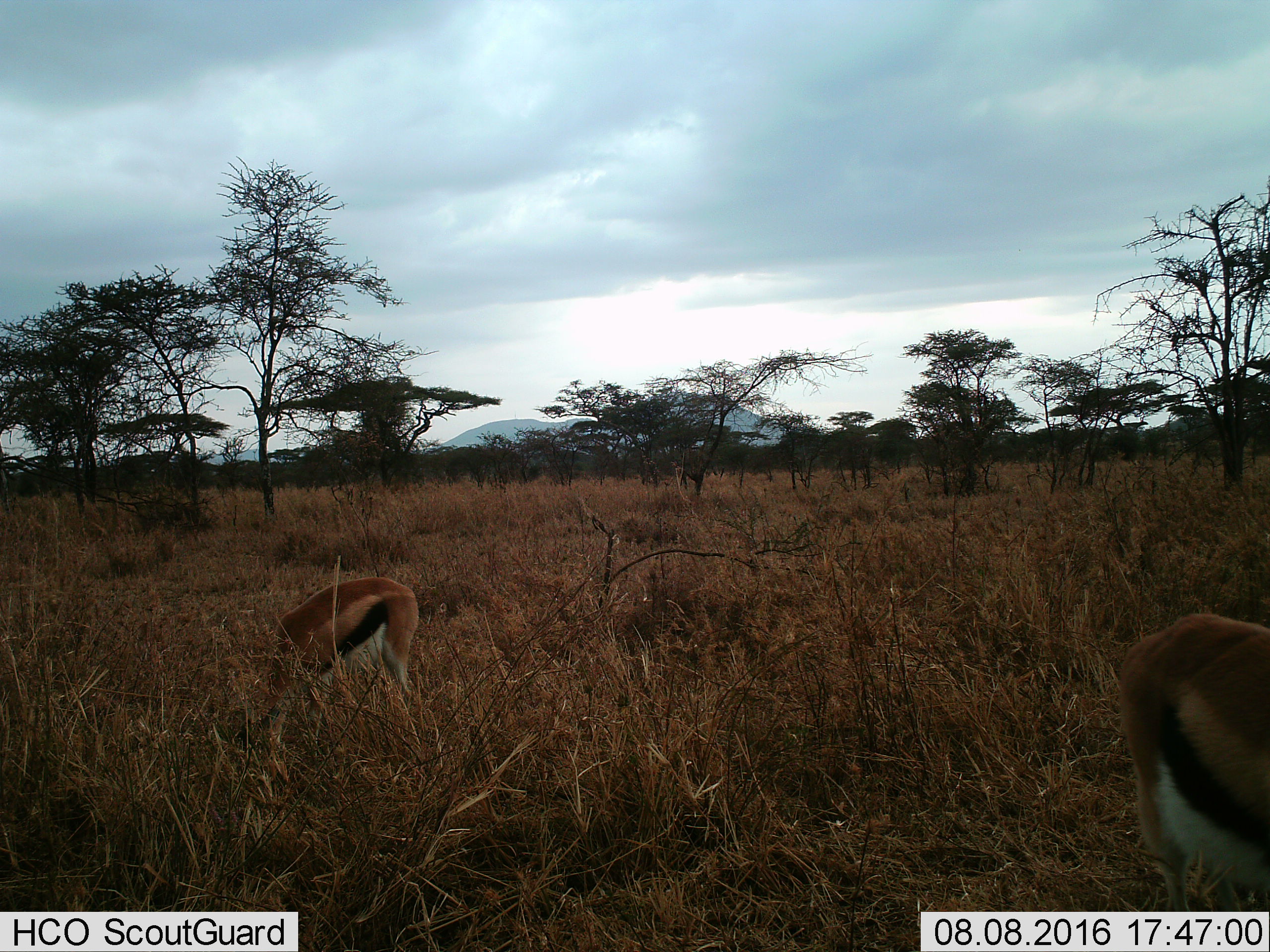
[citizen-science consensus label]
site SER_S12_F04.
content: unidentified animal